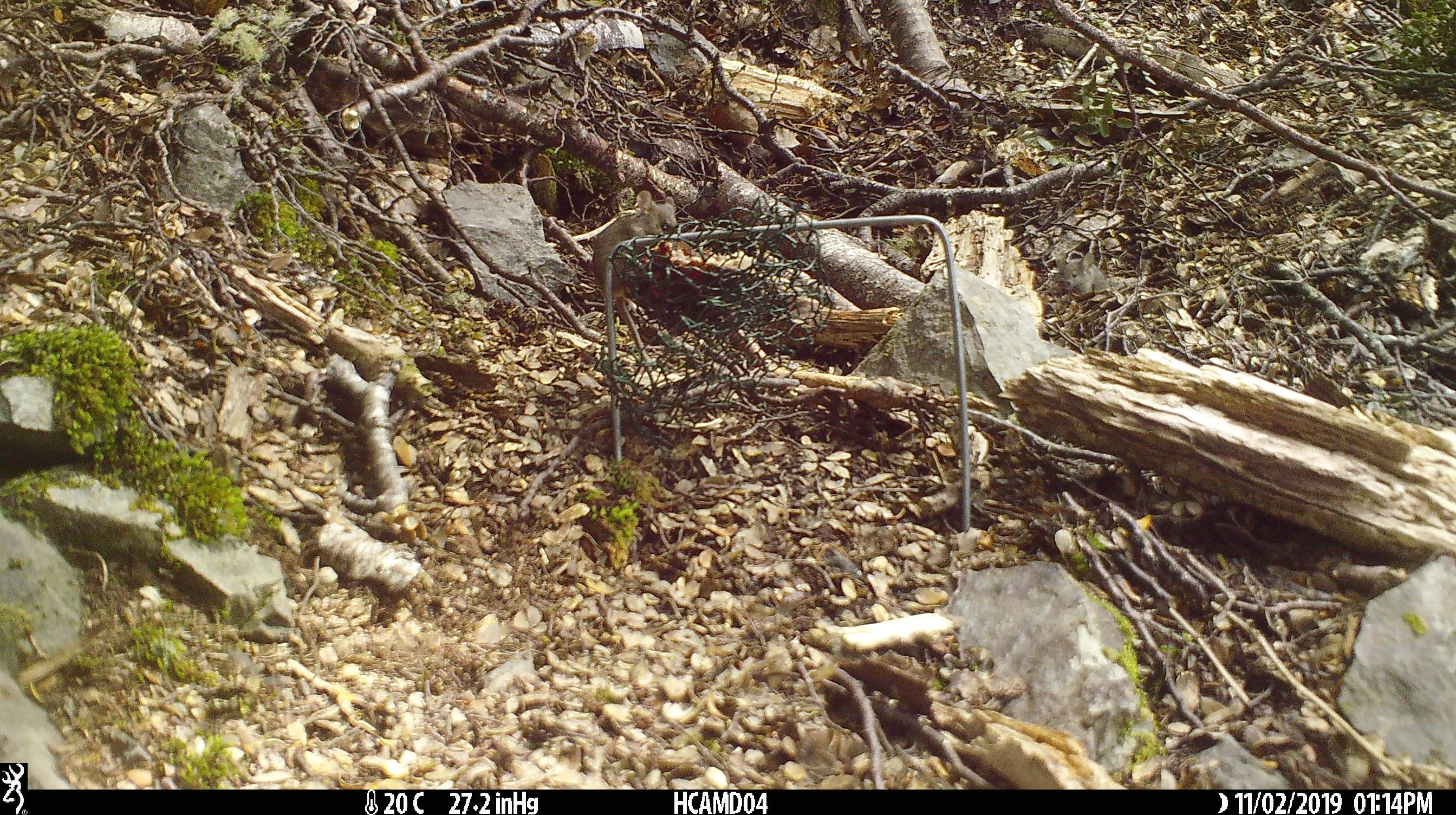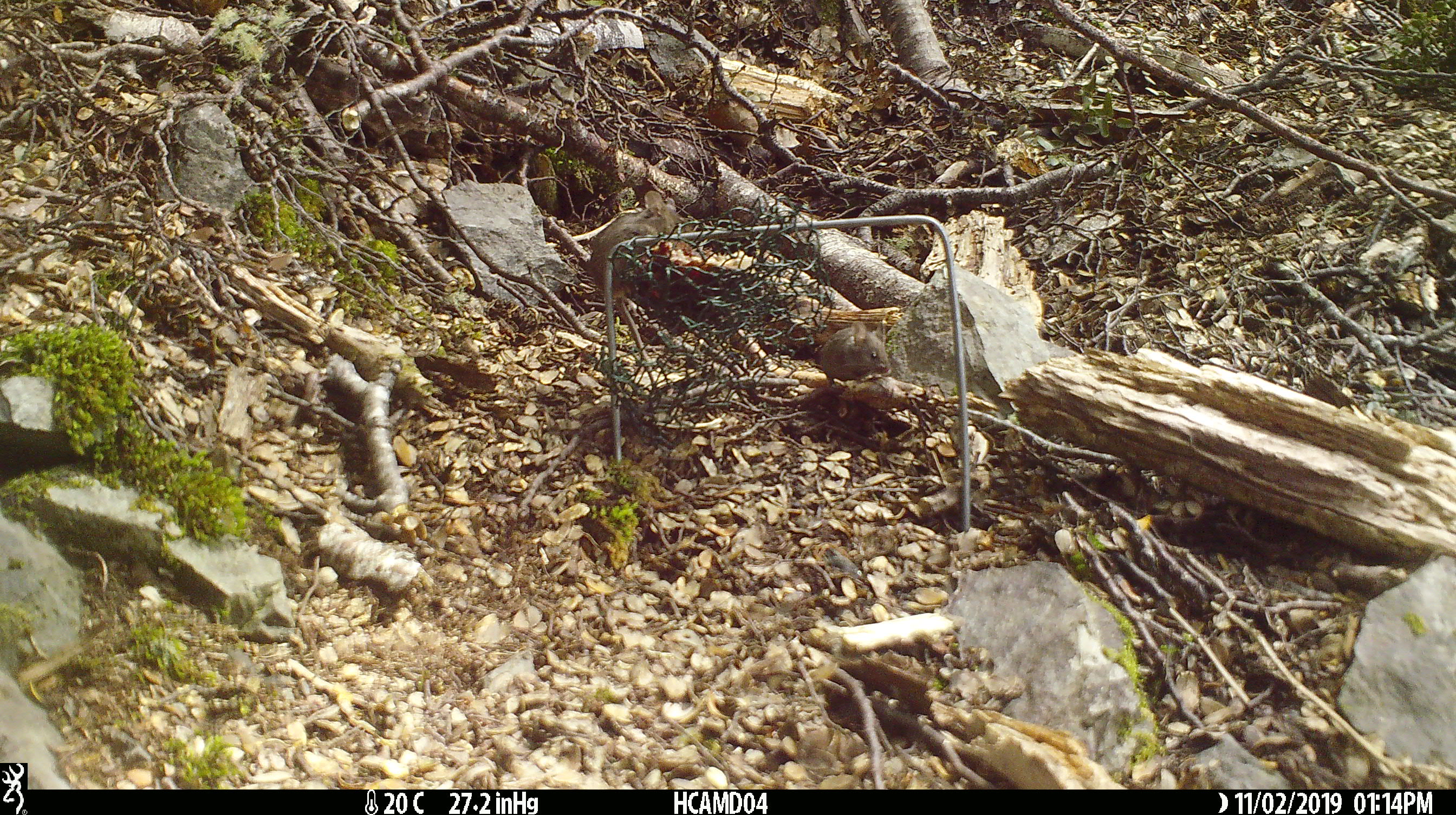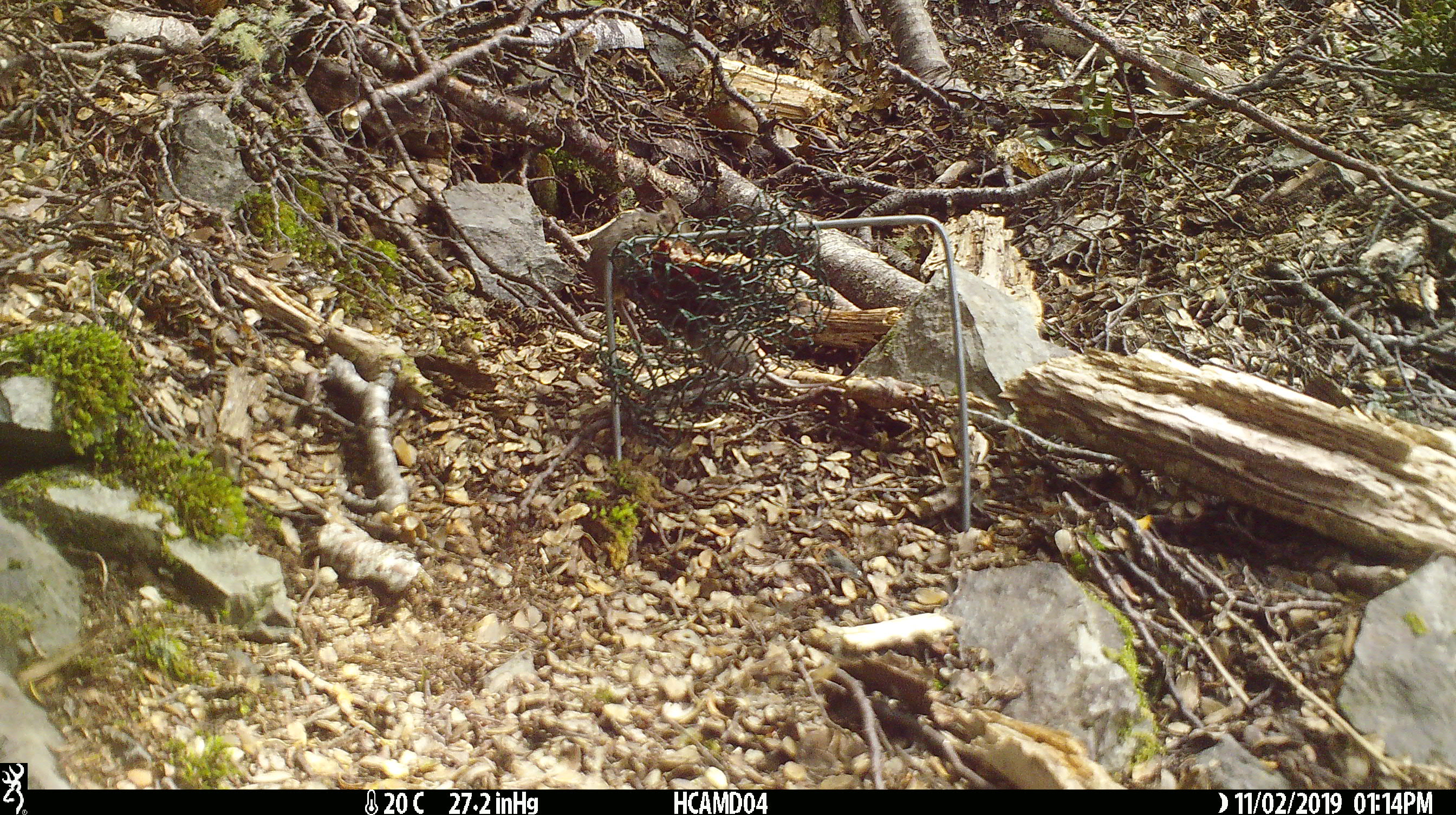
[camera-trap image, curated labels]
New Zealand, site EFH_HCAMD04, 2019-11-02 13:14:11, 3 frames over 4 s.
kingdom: Animalia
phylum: Chordata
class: Mammalia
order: Rodentia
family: Muridae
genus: Mus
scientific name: Mus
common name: mouse